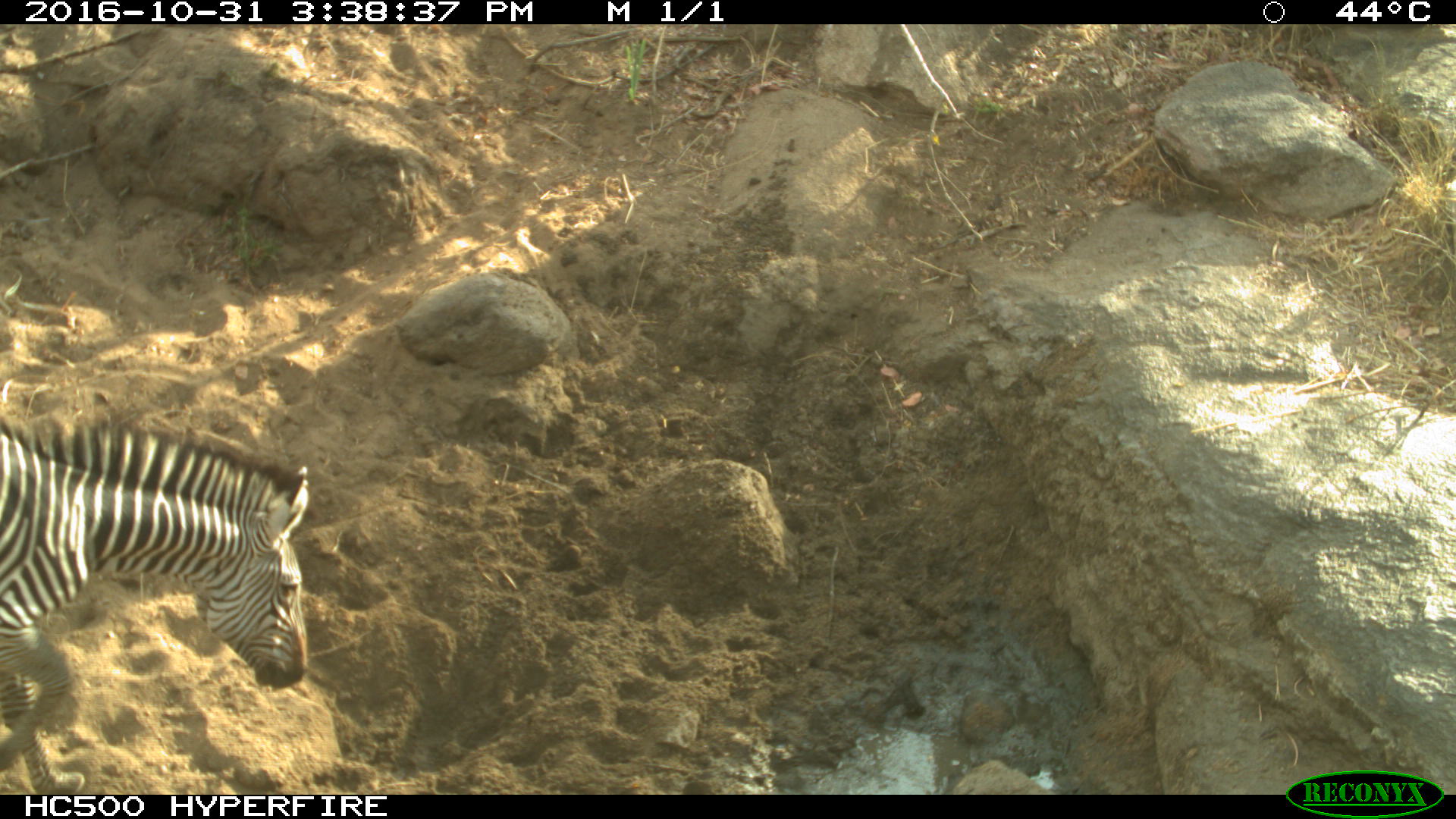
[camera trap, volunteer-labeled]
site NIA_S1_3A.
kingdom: Animalia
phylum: Chordata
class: Mammalia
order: Perissodactyla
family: Equidae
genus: Equus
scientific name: Equus quagga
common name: plains zebra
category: zebraplains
Zebraplains (plains zebra) (Equus quagga), count 1. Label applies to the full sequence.